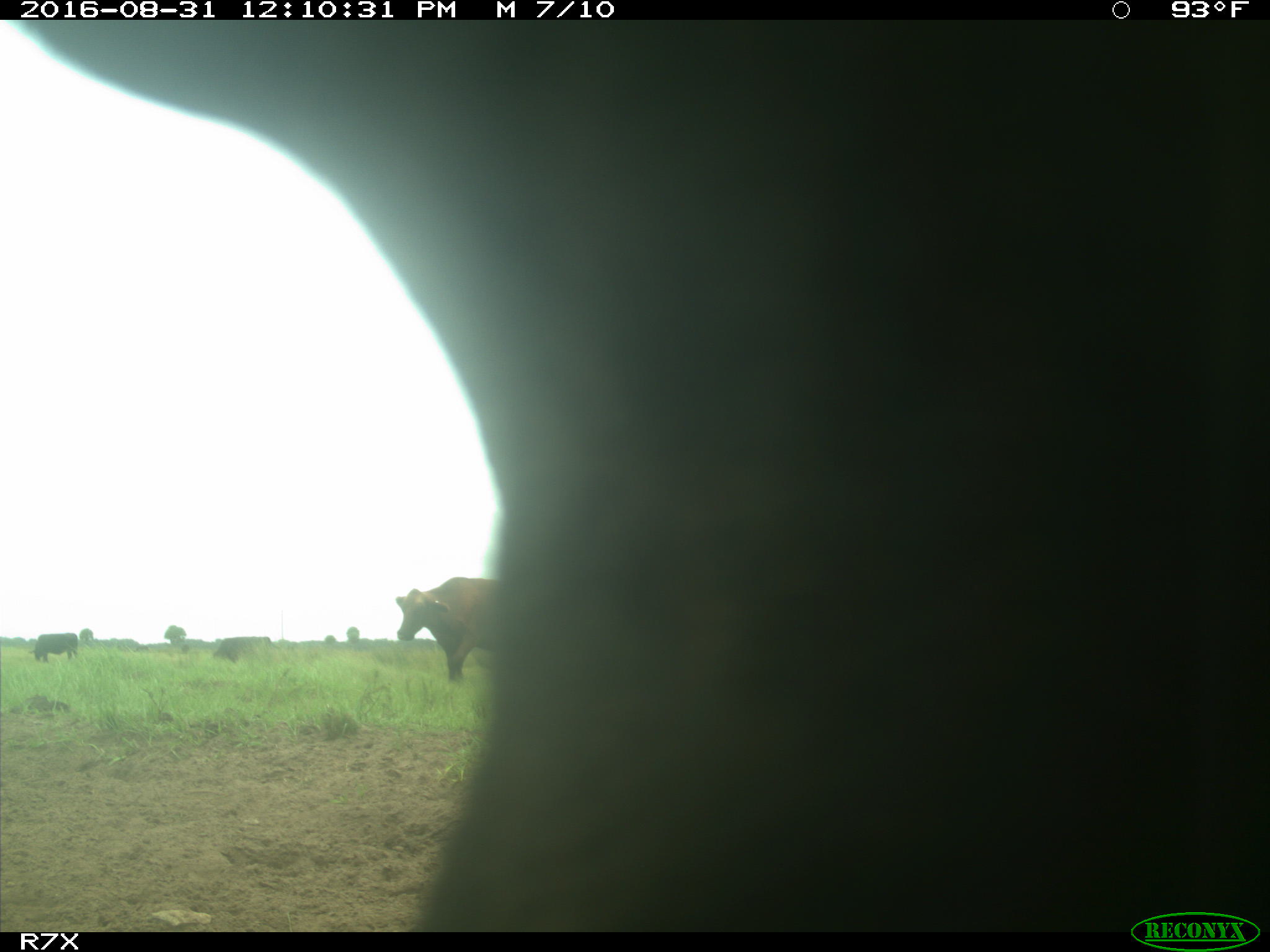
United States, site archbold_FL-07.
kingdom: Animalia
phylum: Chordata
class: Mammalia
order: Artiodactyla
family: Bovidae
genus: Bos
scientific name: Bos taurus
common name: domestic cow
Bos taurus (domestic cow).